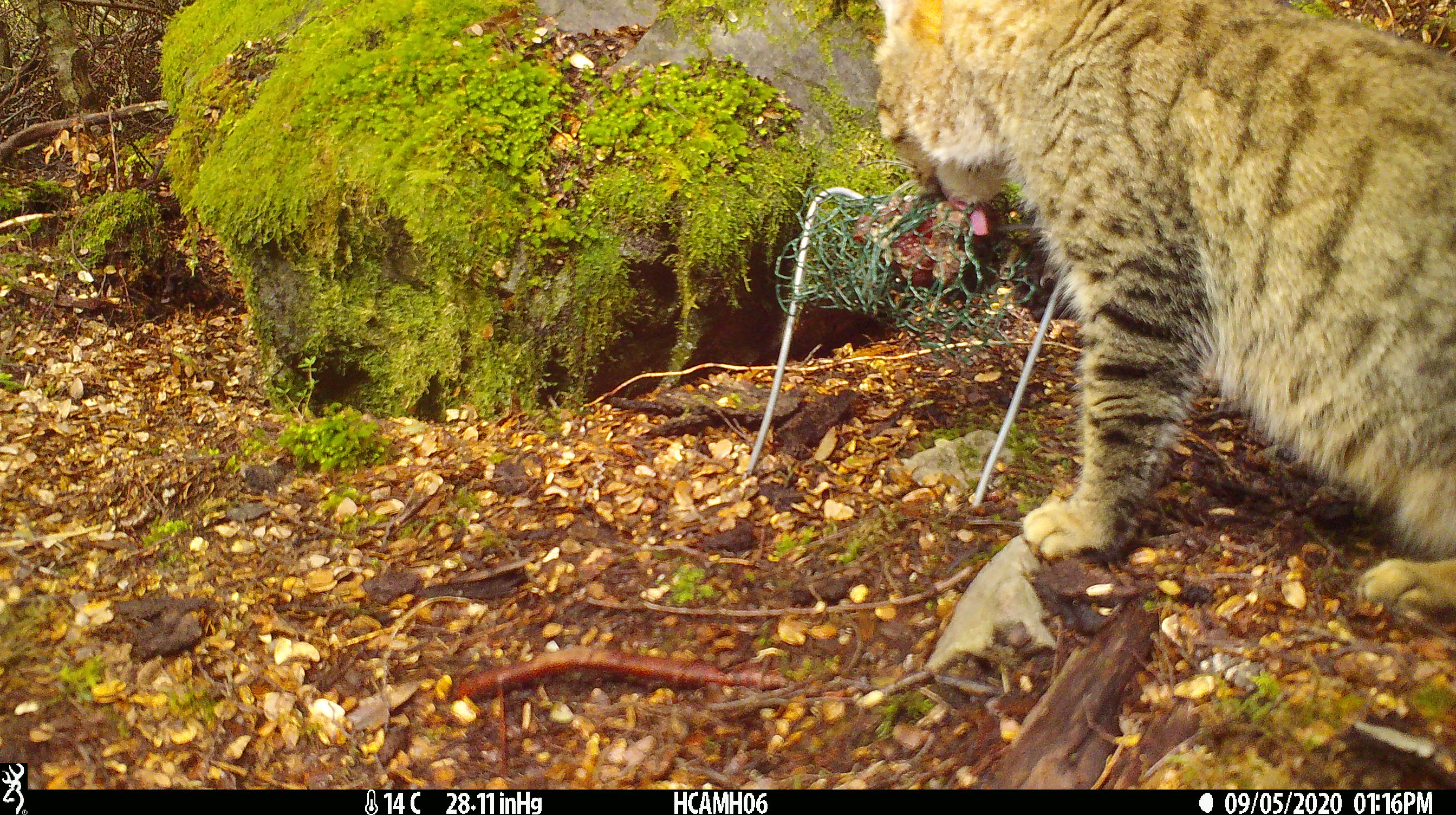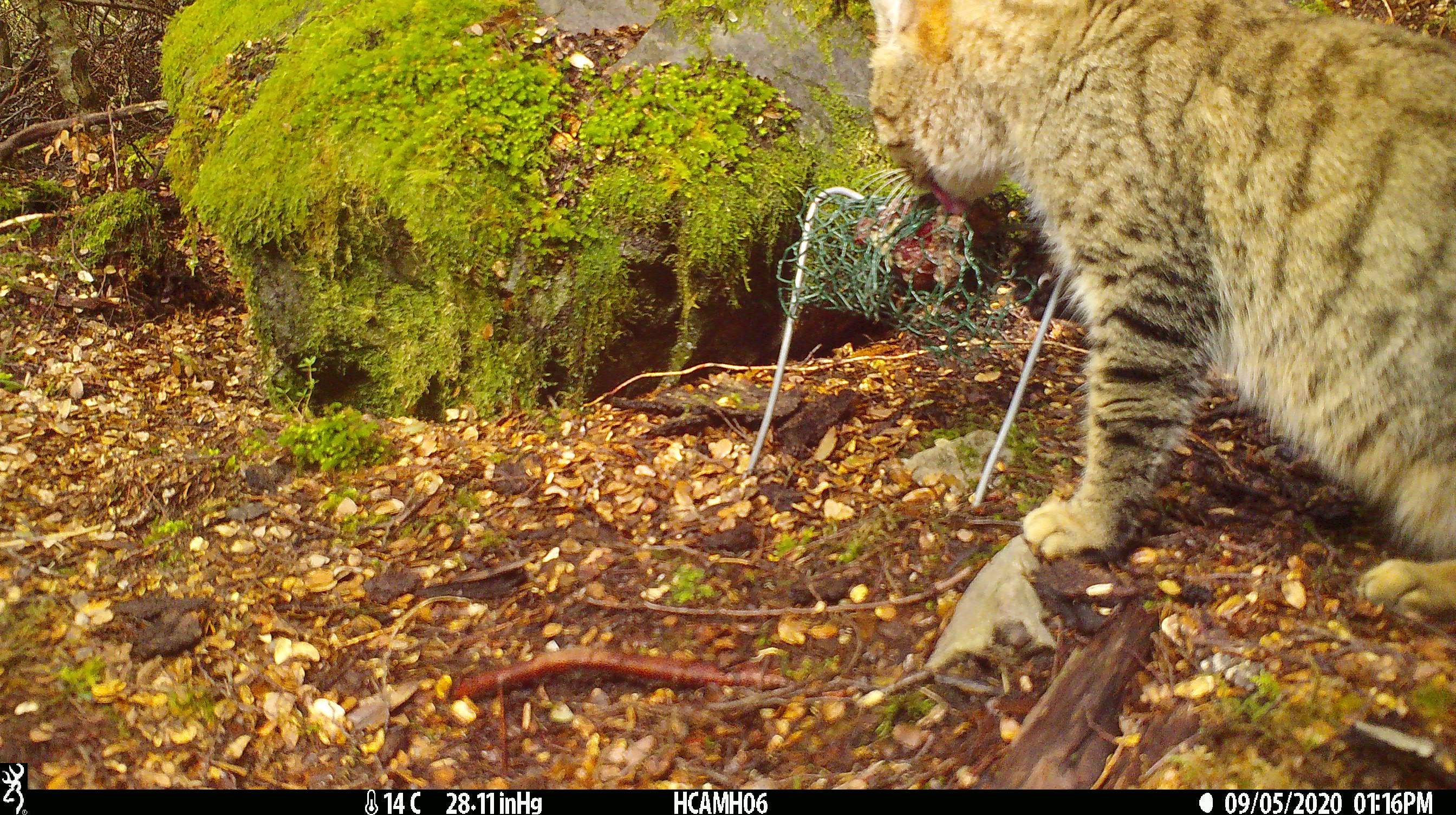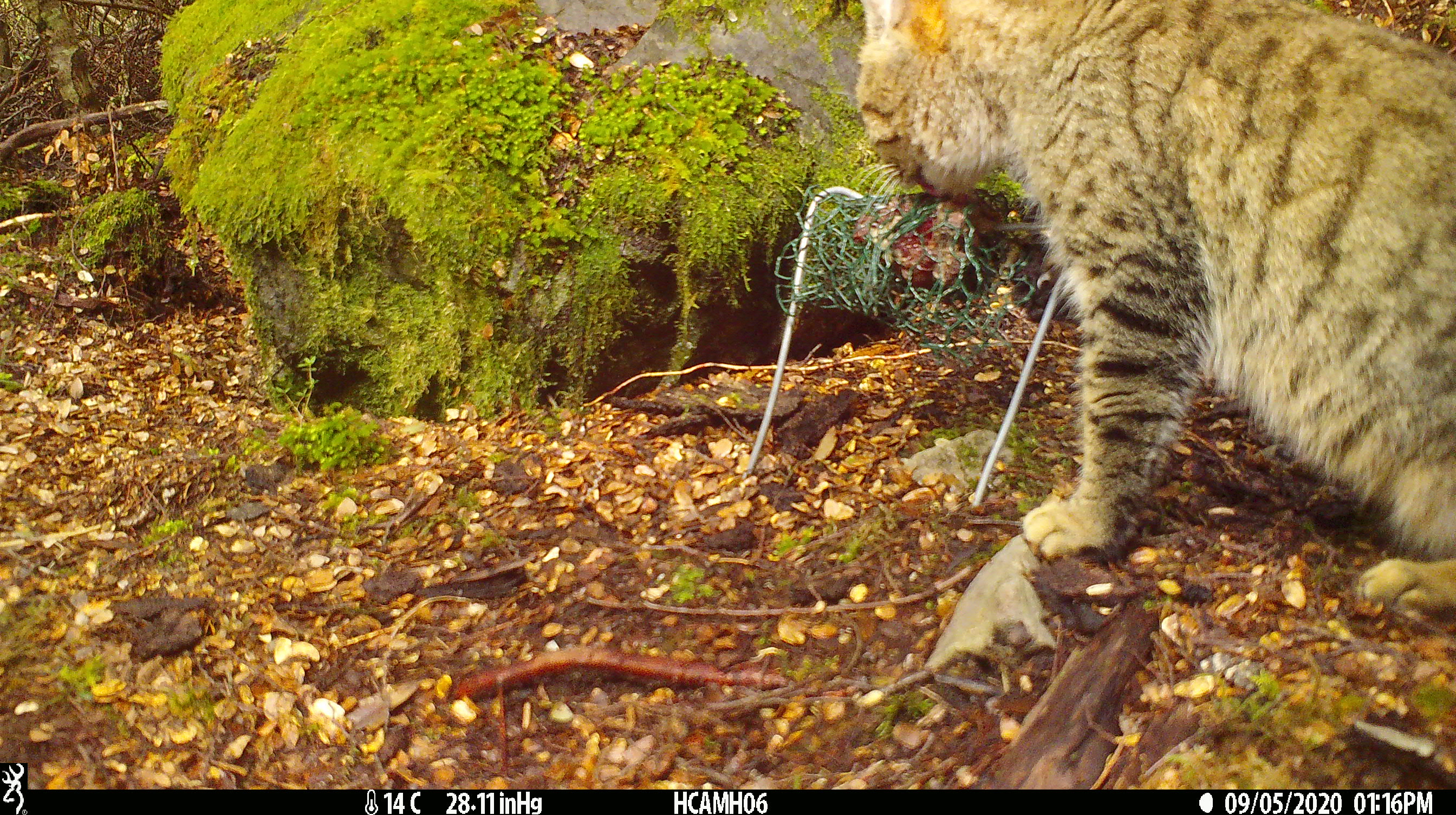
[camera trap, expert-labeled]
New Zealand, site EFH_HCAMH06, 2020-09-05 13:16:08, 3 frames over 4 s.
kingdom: Animalia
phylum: Chordata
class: Mammalia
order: Carnivora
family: Felidae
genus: Felis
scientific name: Felis catus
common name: domestic cat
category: cat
Cat (domestic cat) (Felis catus).